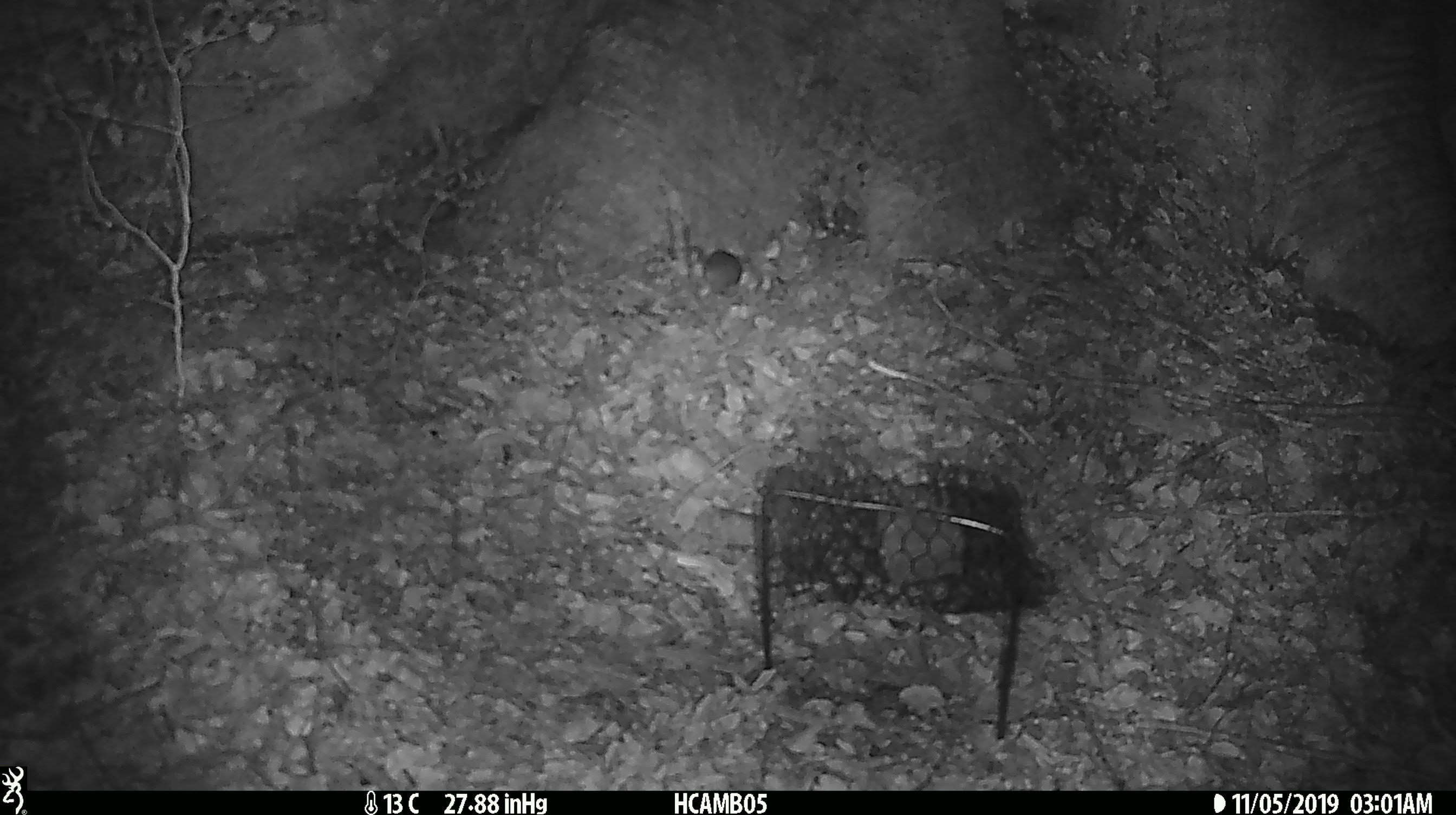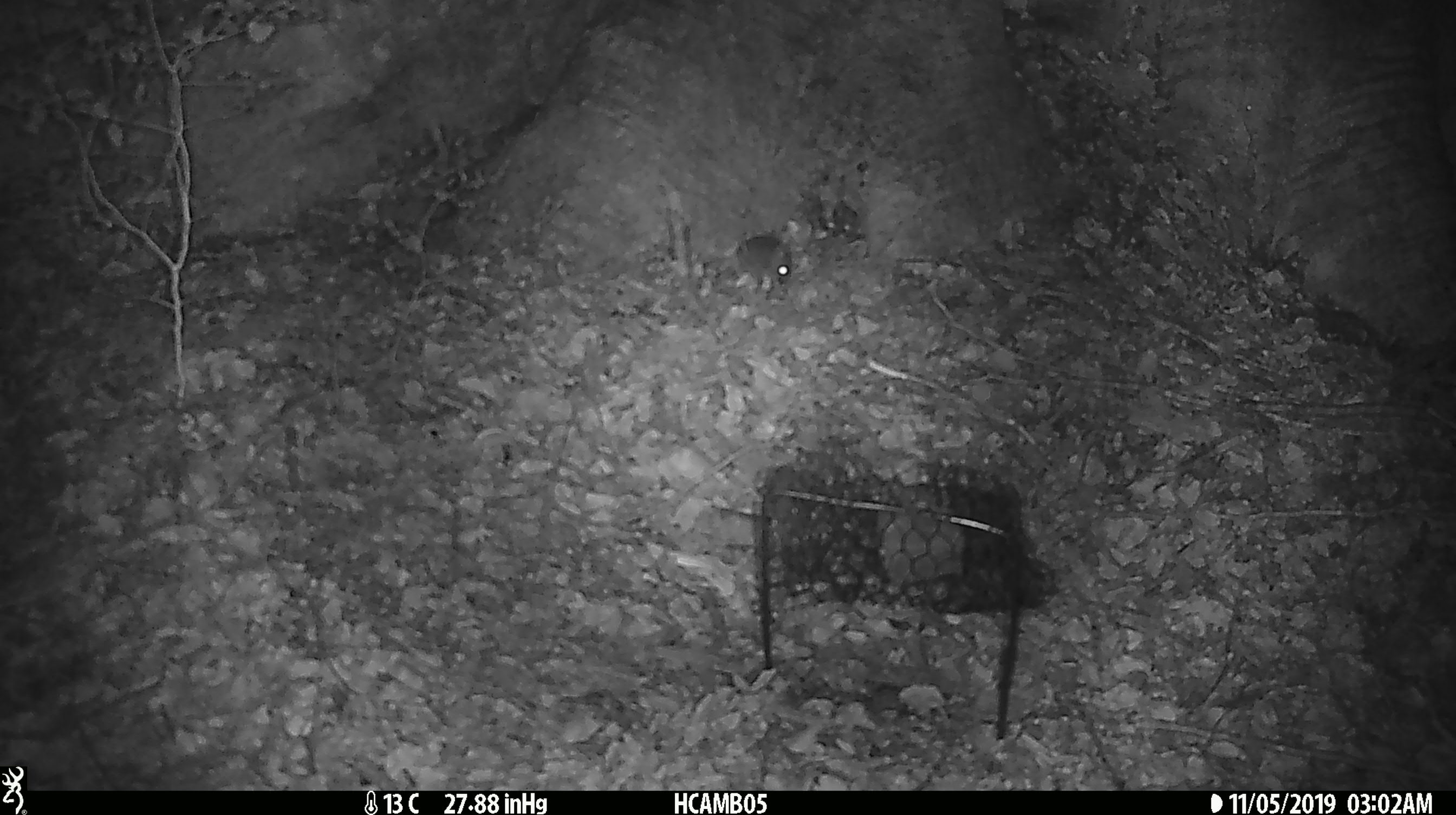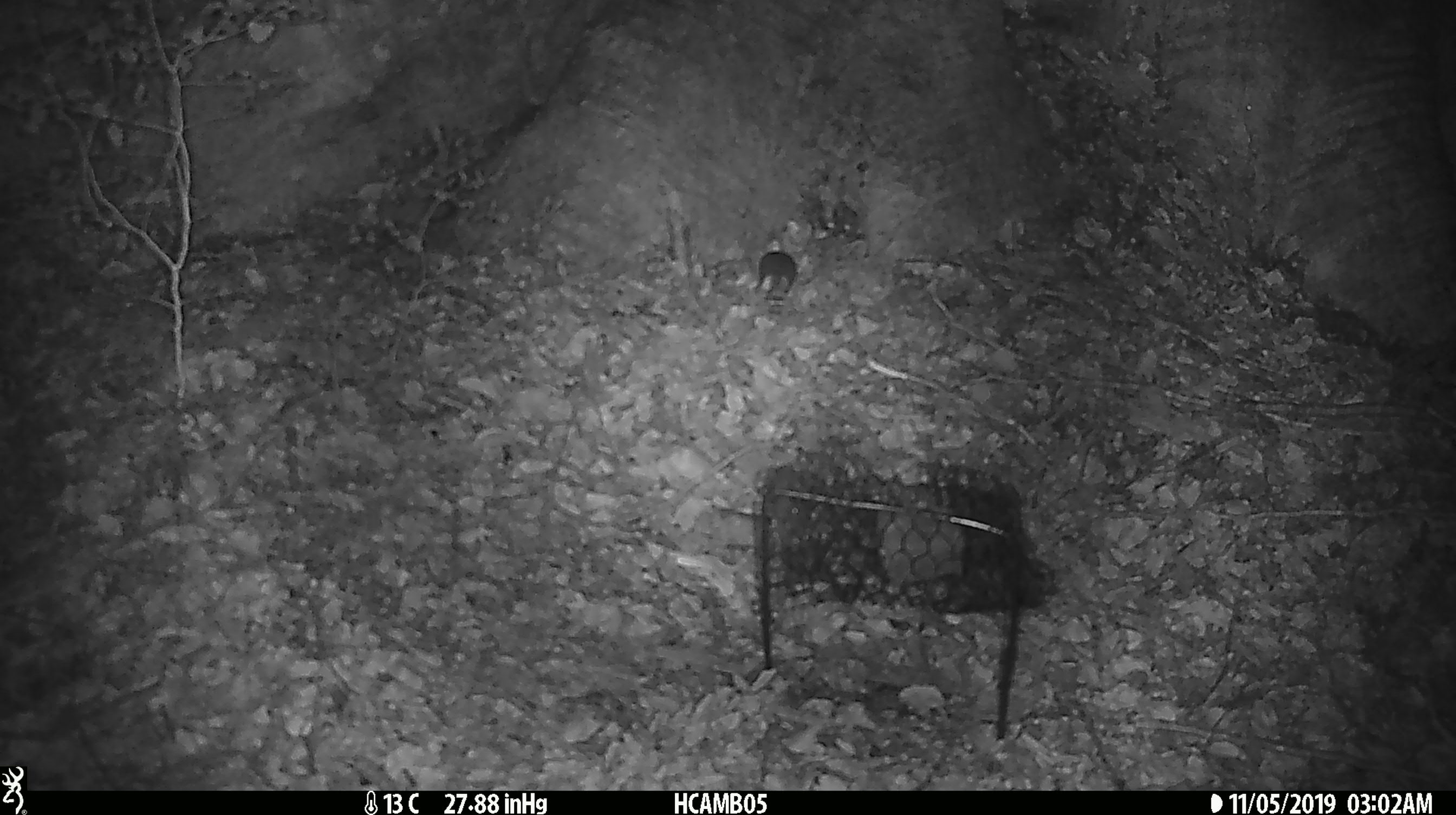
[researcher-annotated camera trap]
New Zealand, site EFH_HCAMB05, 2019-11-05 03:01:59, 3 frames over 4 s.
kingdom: Animalia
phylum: Chordata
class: Mammalia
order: Rodentia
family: Muridae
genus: Mus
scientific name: Mus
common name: mouse